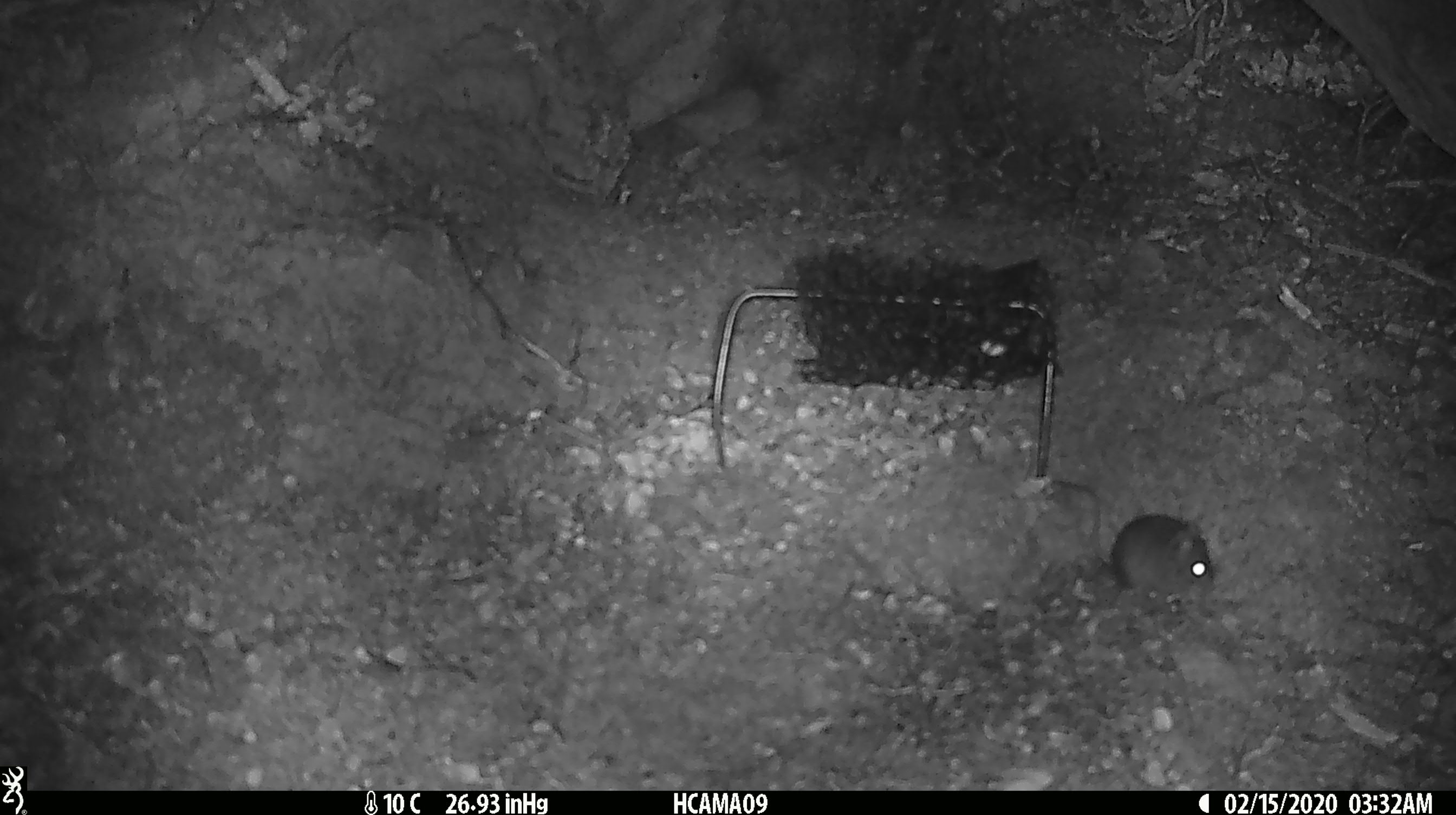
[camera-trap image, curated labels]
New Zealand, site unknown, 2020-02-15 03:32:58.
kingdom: Animalia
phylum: Chordata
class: Mammalia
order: Rodentia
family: Muridae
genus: Mus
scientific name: Mus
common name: mouse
Mouse (Mus).